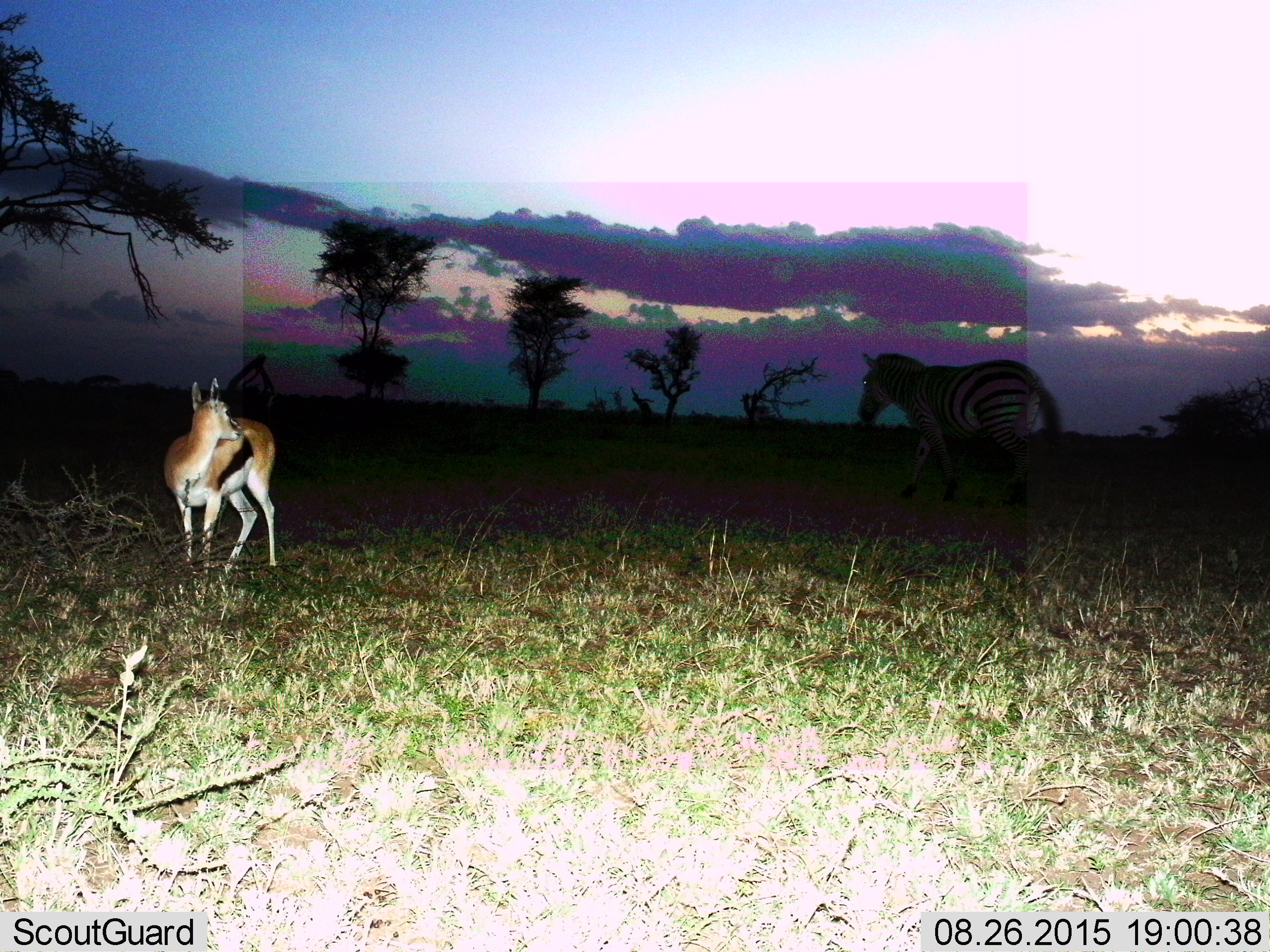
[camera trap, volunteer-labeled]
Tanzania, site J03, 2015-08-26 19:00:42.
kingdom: Animalia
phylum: Chordata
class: Mammalia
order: Artiodactyla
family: Bovidae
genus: Eudorcas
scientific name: Eudorcas thomsonii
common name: thomson's gazelle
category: gazellethomsons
Gazellethomsons (thomson's gazelle) (Eudorcas thomsonii), count 1. Behavior (volunteer vote fractions): standing 100%, resting 0%, moving 0%, interacting 0%. Young present (vote fraction): 10%. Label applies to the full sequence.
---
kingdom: Animalia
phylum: Chordata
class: Mammalia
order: Perissodactyla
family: Equidae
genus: Equus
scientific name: Equus quagga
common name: plains zebra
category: zebra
Zebra (plains zebra) (Equus quagga), count 1. Behavior (volunteer vote fractions): standing 9%, resting 0%, moving 91%, interacting 0%. Young present (vote fraction): 0%. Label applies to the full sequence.